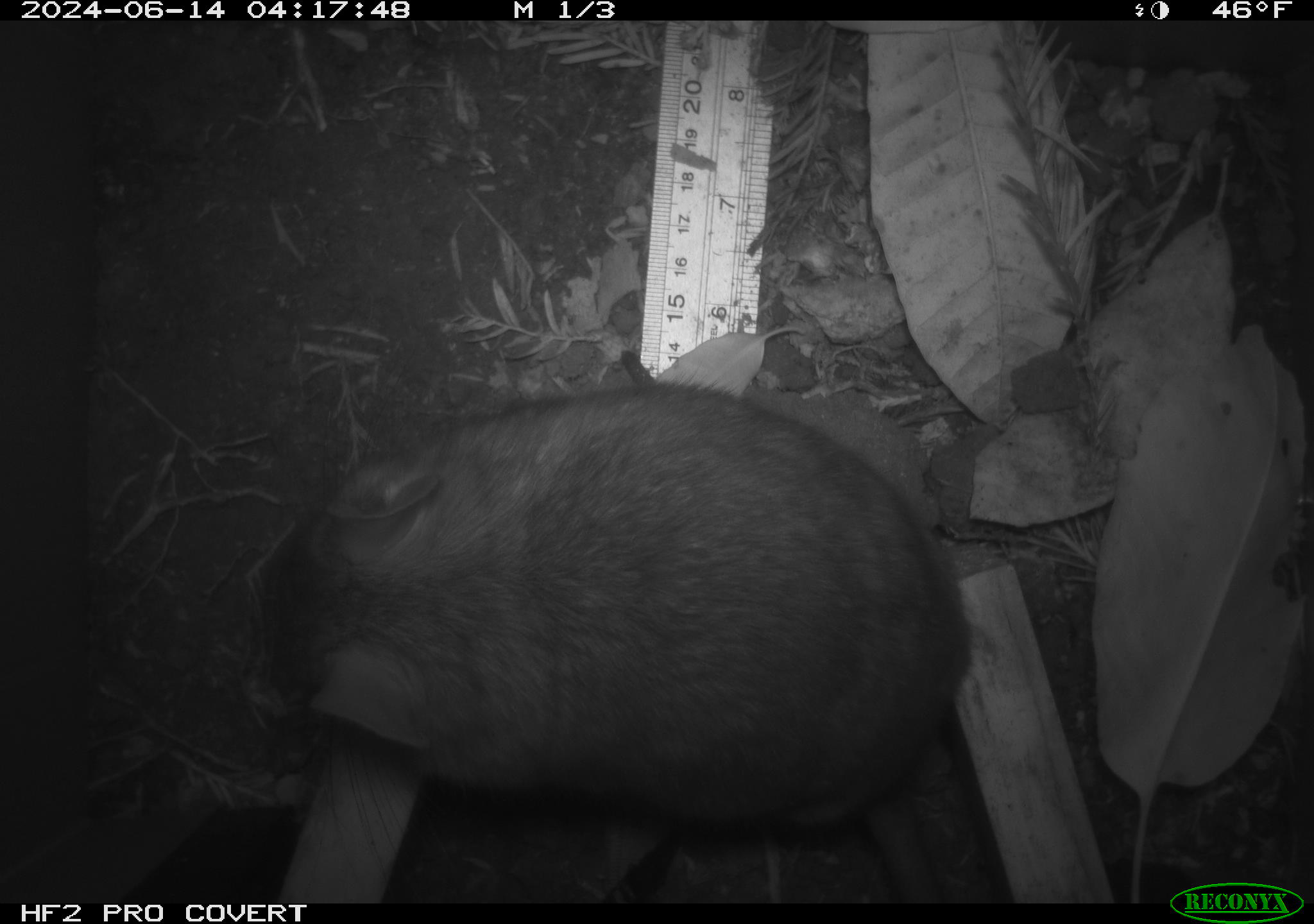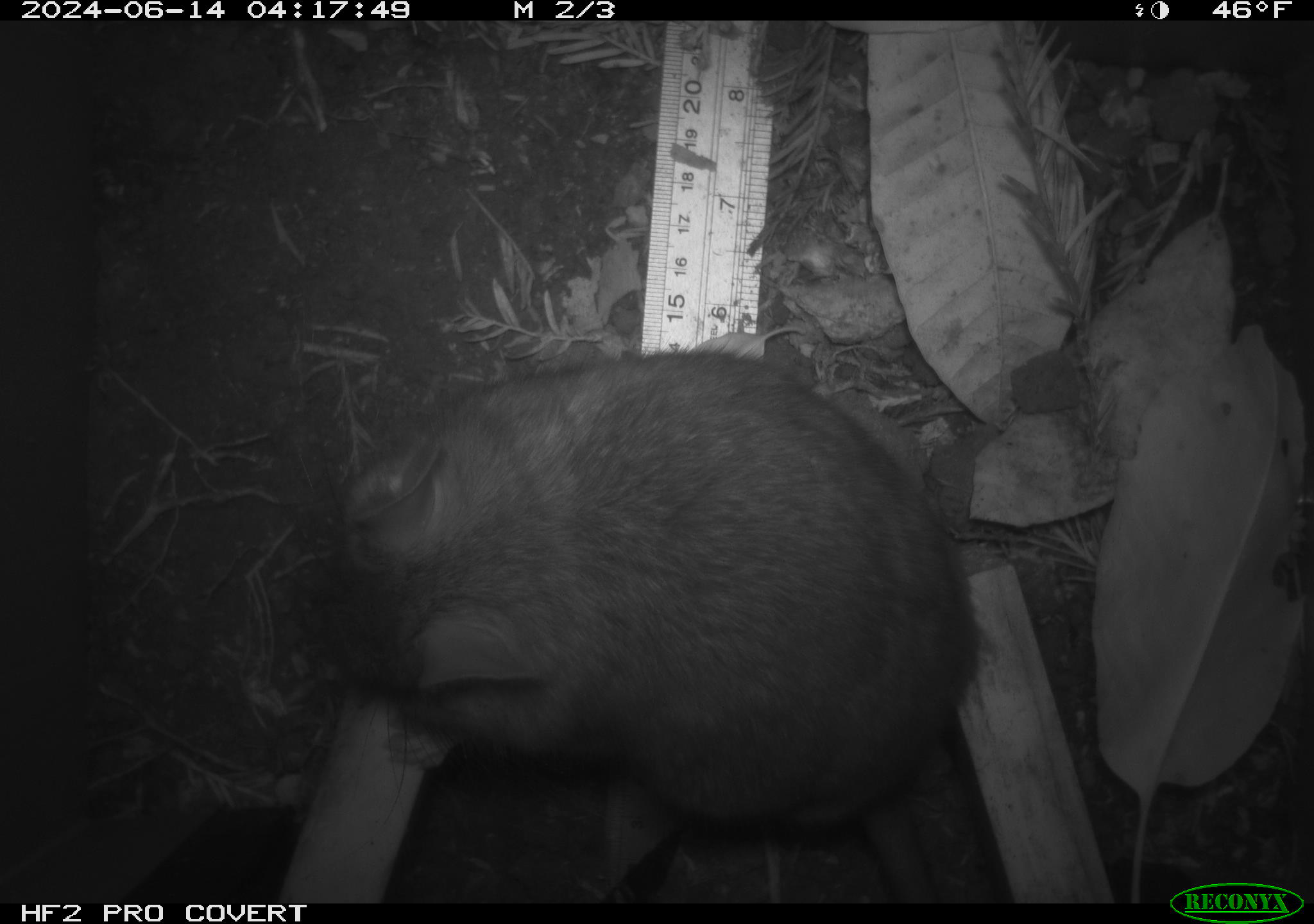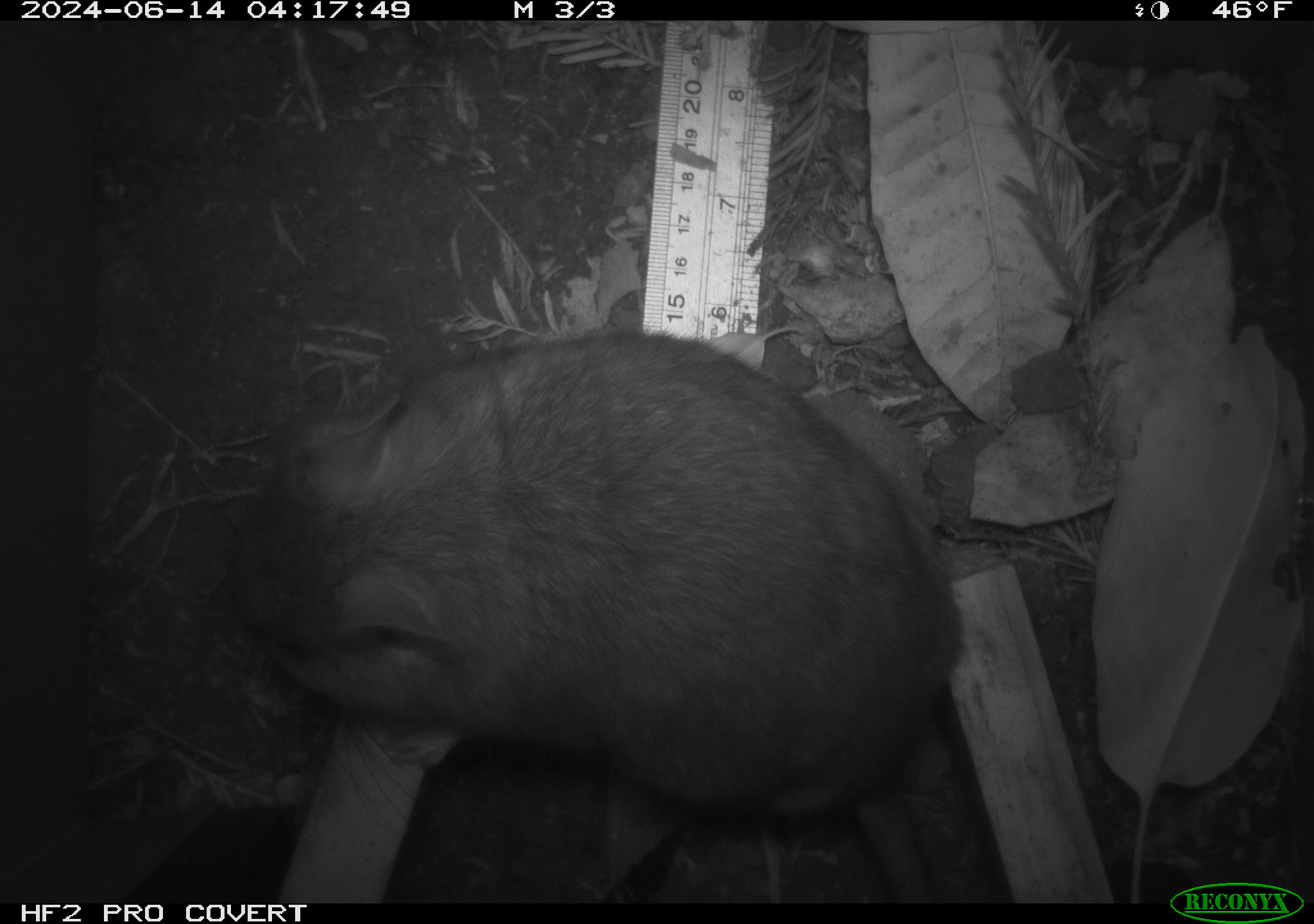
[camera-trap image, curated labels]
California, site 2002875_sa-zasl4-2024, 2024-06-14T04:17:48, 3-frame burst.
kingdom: Animalia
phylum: Chordata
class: Mammalia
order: Rodentia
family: Cricetidae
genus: Neotoma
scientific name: Neotoma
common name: pack rat or woodrat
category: neotoma species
Neotoma species (pack rat or woodrat) (Neotoma).